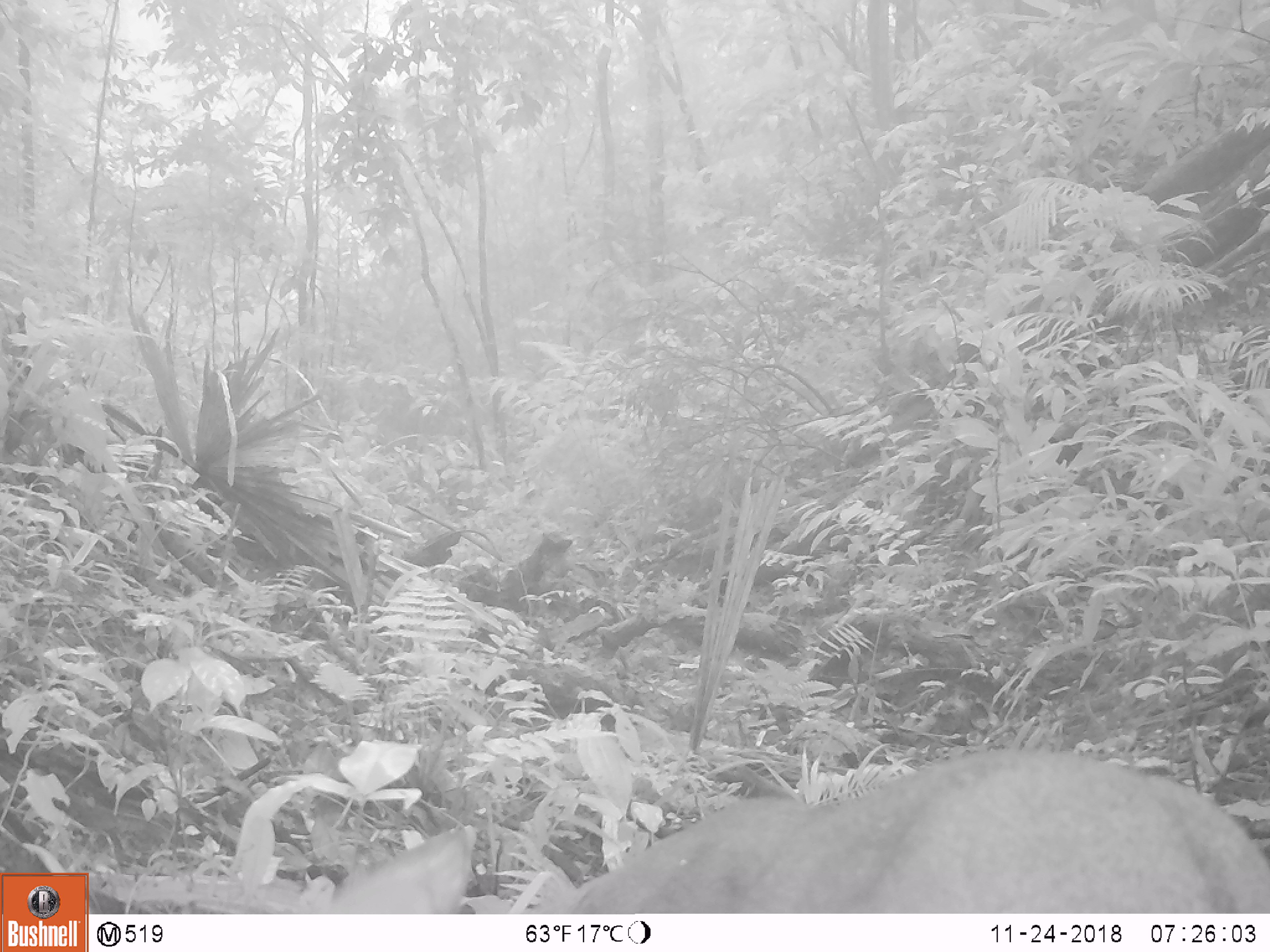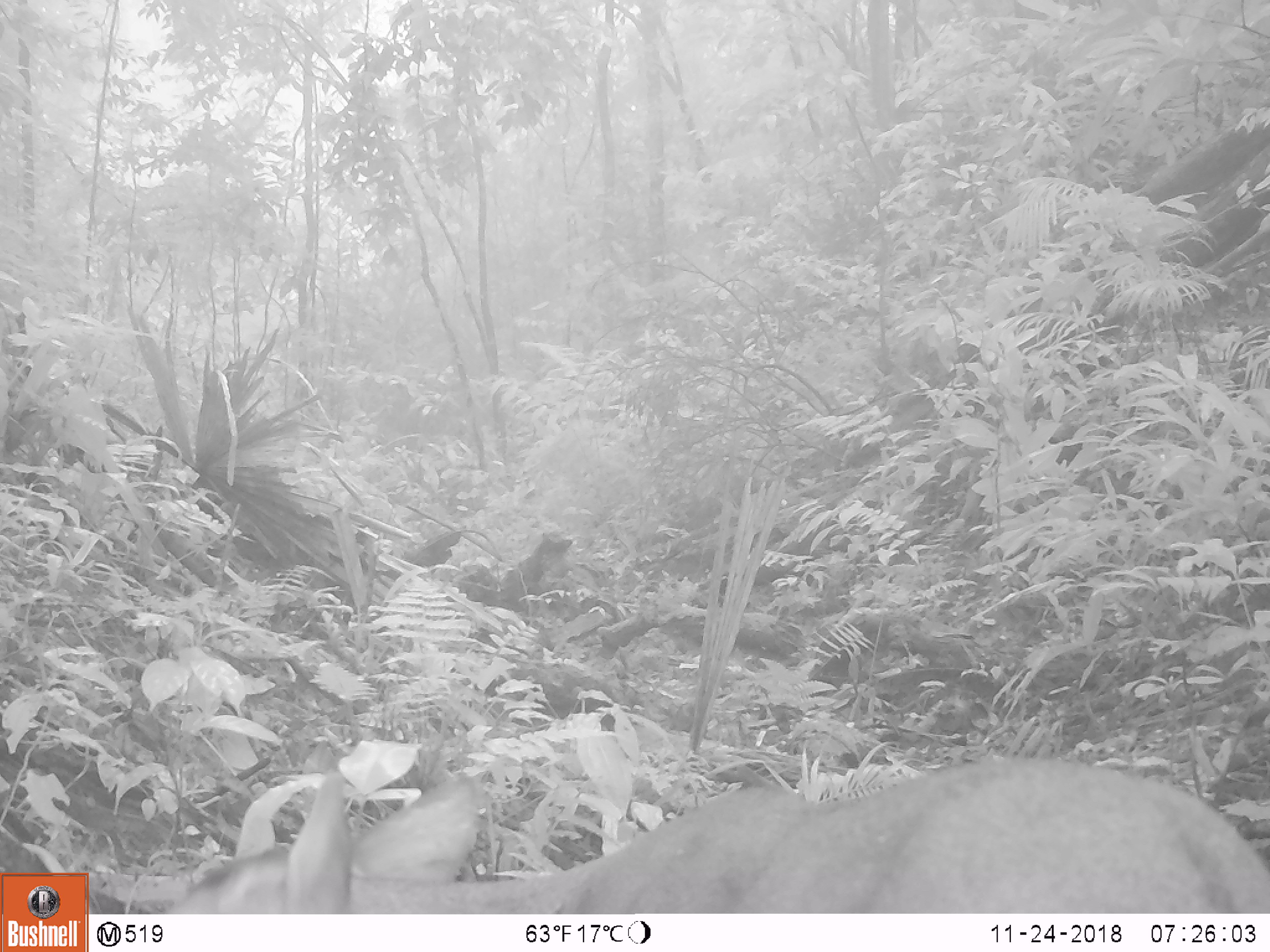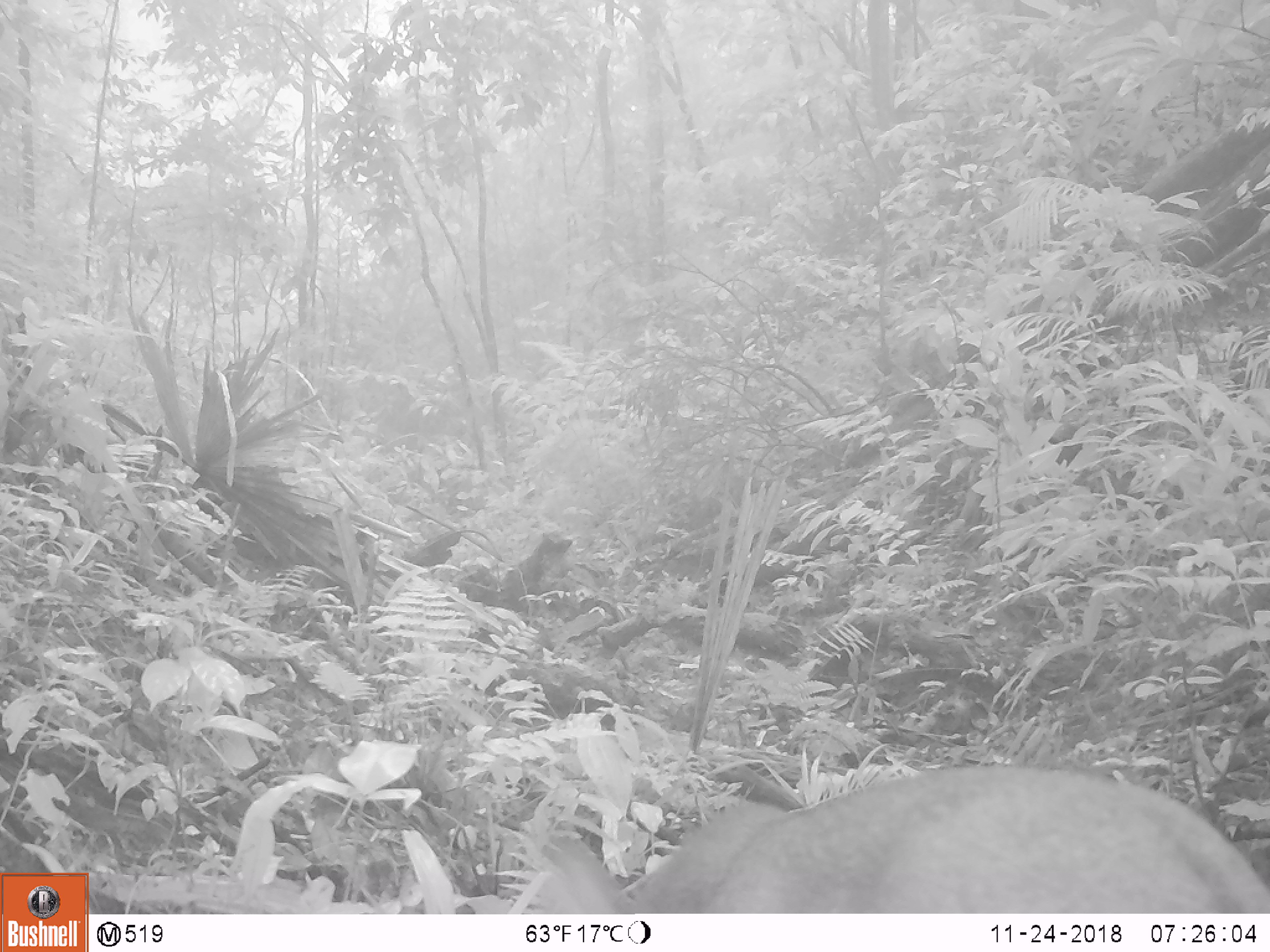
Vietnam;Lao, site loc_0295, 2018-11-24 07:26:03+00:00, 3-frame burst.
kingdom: Animalia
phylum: Chordata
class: Mammalia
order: Artiodactyla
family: Cervidae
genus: Muntiacus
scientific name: Muntiacus vuquangensis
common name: large-antlered muntjac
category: large antlered muntjac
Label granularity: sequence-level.